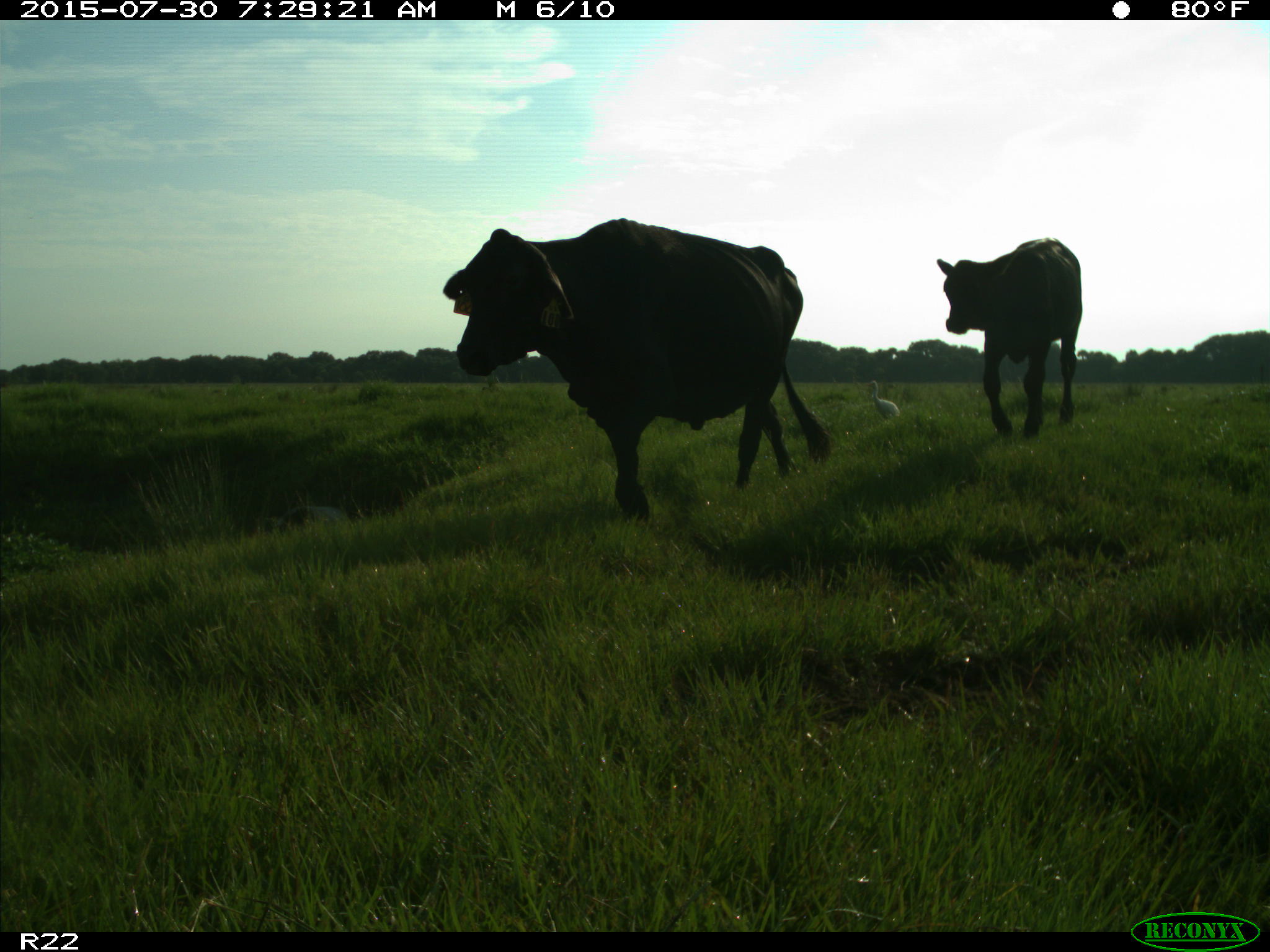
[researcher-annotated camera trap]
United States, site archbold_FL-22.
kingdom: Animalia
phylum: Chordata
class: Mammalia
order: Artiodactyla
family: Bovidae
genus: Bos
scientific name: Bos taurus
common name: domestic cow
Bos taurus (domestic cow).